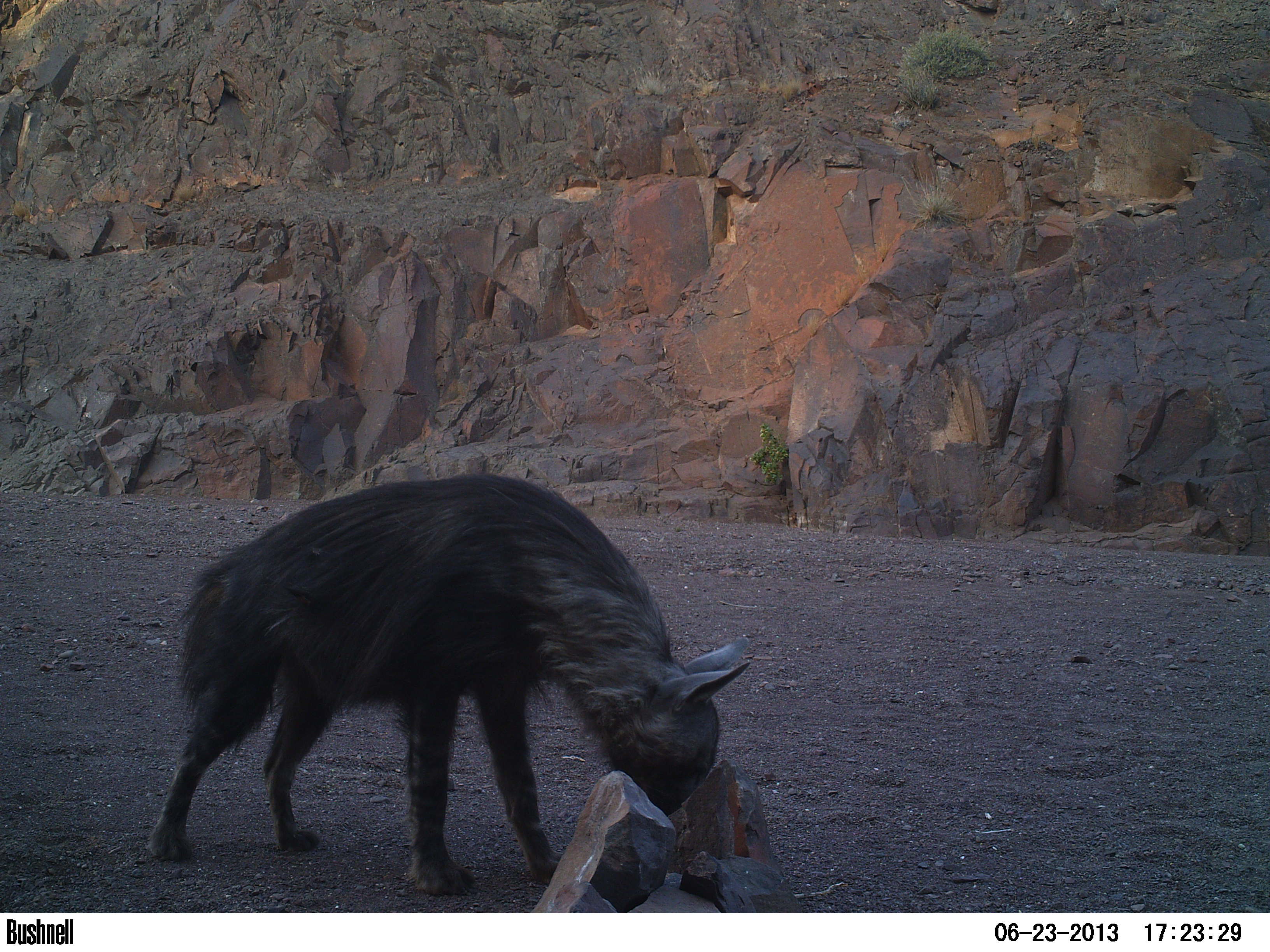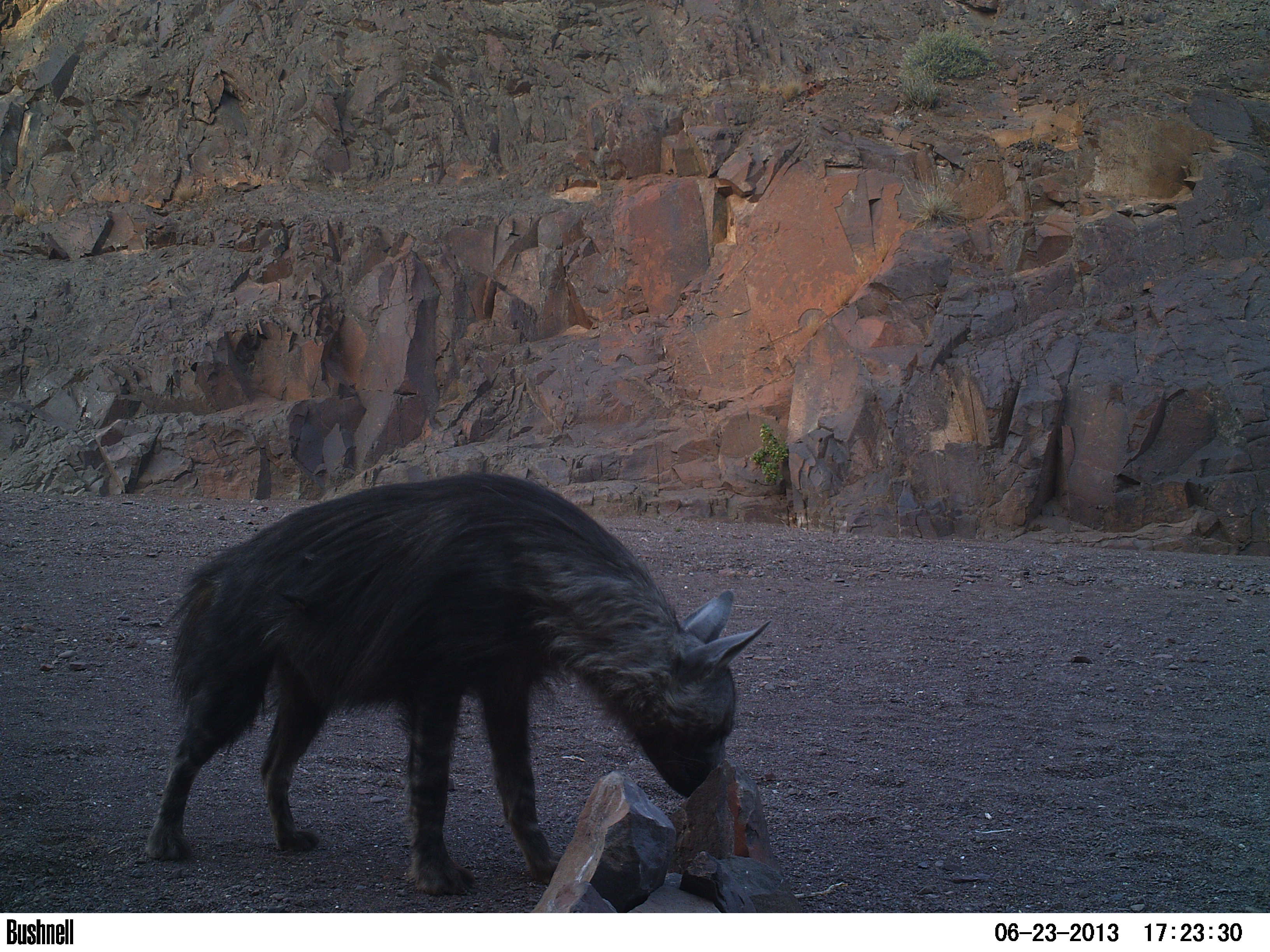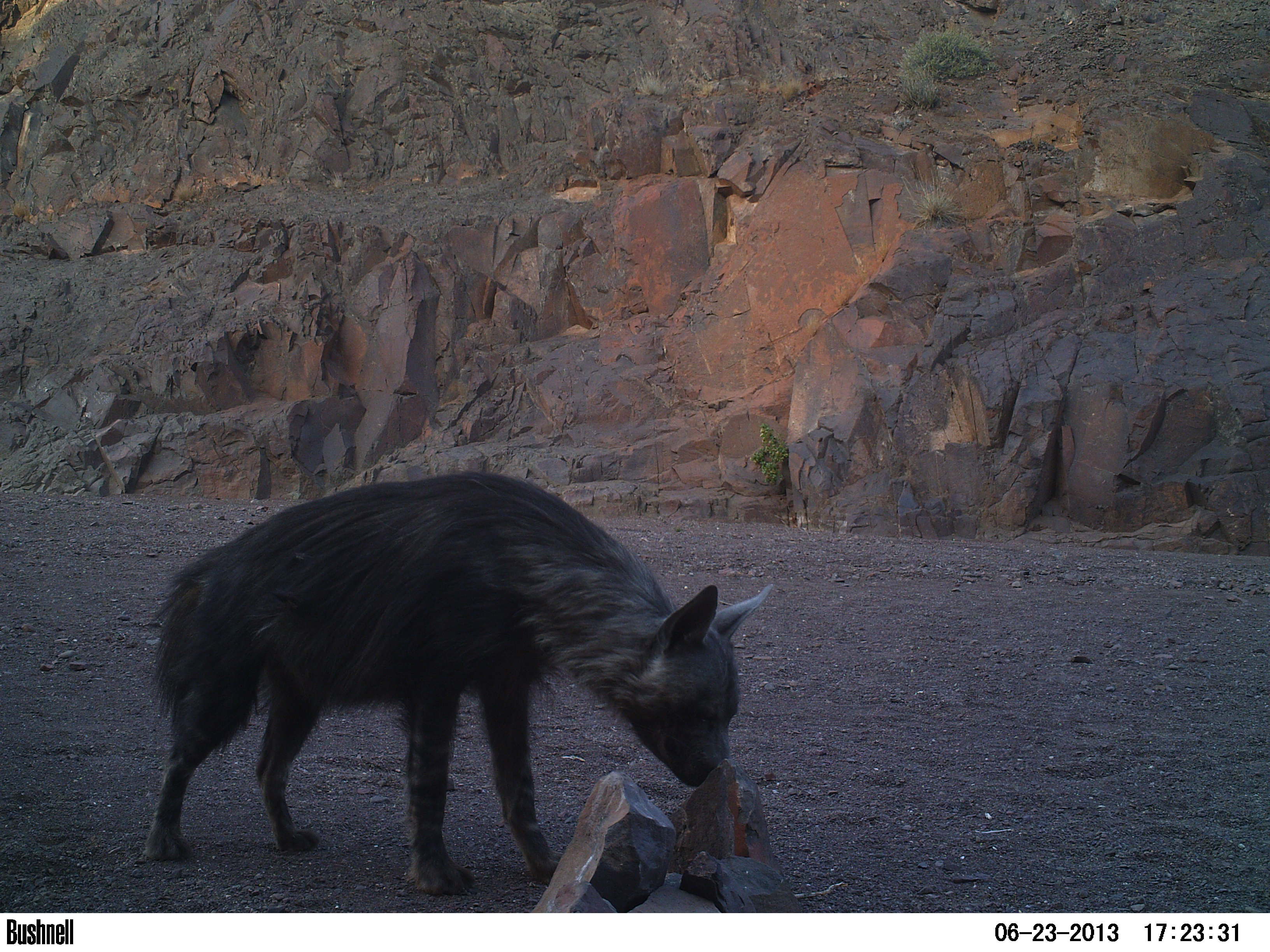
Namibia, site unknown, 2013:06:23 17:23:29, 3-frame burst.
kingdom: Animalia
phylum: Chordata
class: Mammalia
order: Carnivora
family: Hyaenidae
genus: Parahyaena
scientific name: Parahyaena brunnea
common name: brown hyena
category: hyaena brunnea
Hyaena brunnea (brown hyena) (Parahyaena brunnea).